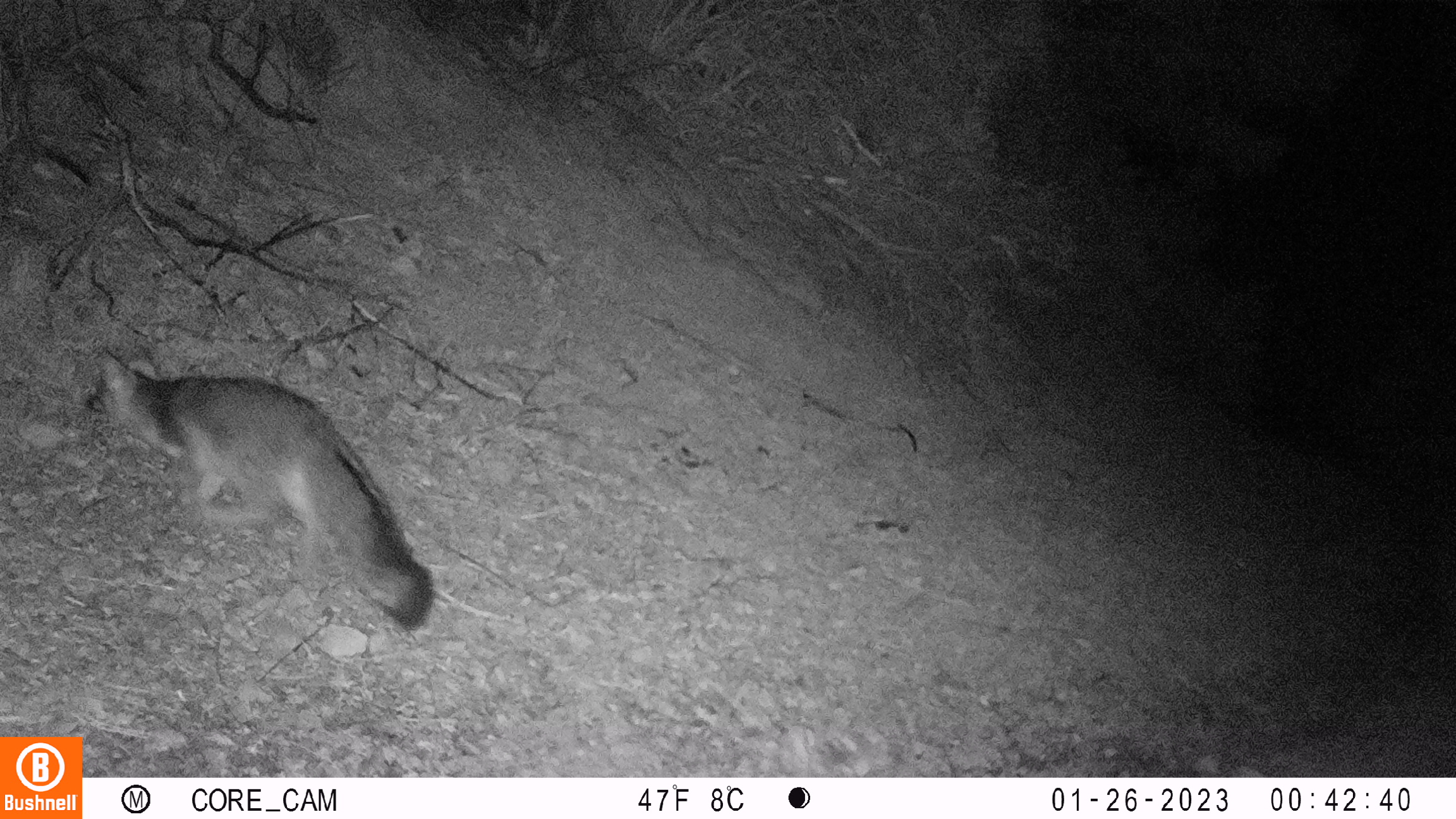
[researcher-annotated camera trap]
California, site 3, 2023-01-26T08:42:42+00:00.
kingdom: Animalia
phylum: Chordata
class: Mammalia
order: Carnivora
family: Canidae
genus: Urocyon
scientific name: Urocyon cinereoargenteus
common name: gray fox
Gray fox (Urocyon cinereoargenteus).